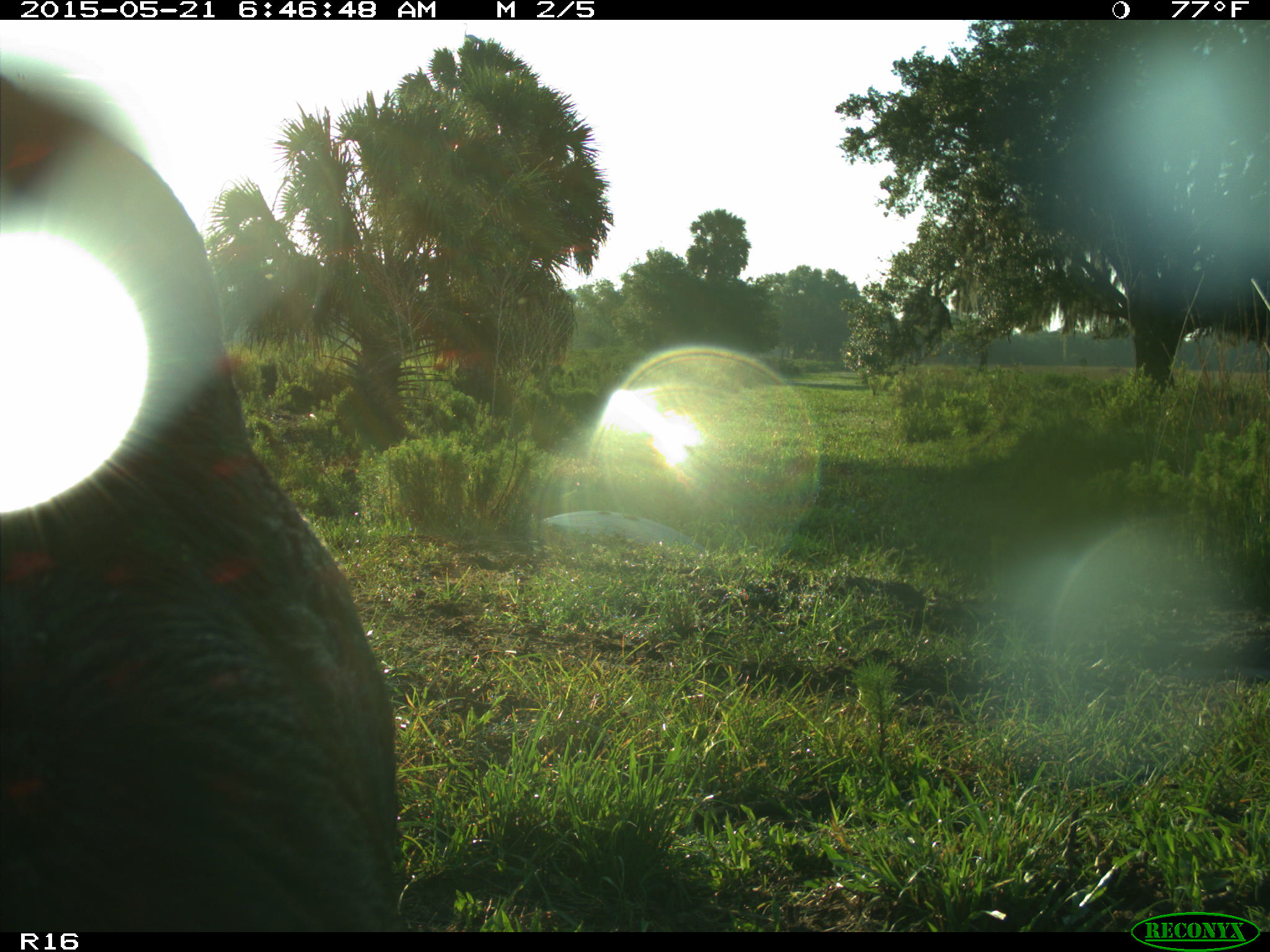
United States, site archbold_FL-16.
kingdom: Animalia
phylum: Chordata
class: Mammalia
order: Artiodactyla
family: Bovidae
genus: Bos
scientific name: Bos taurus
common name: domestic cow